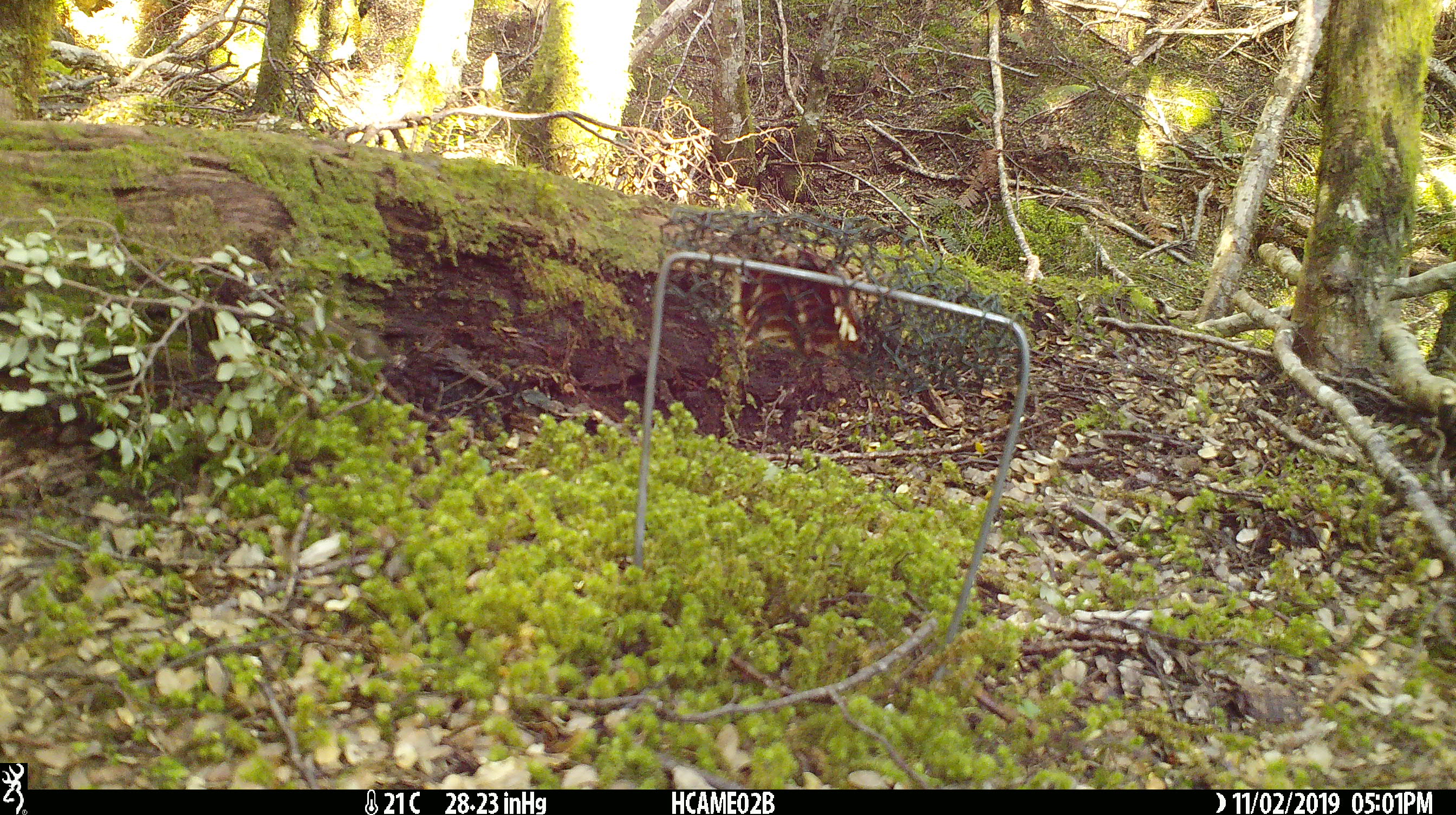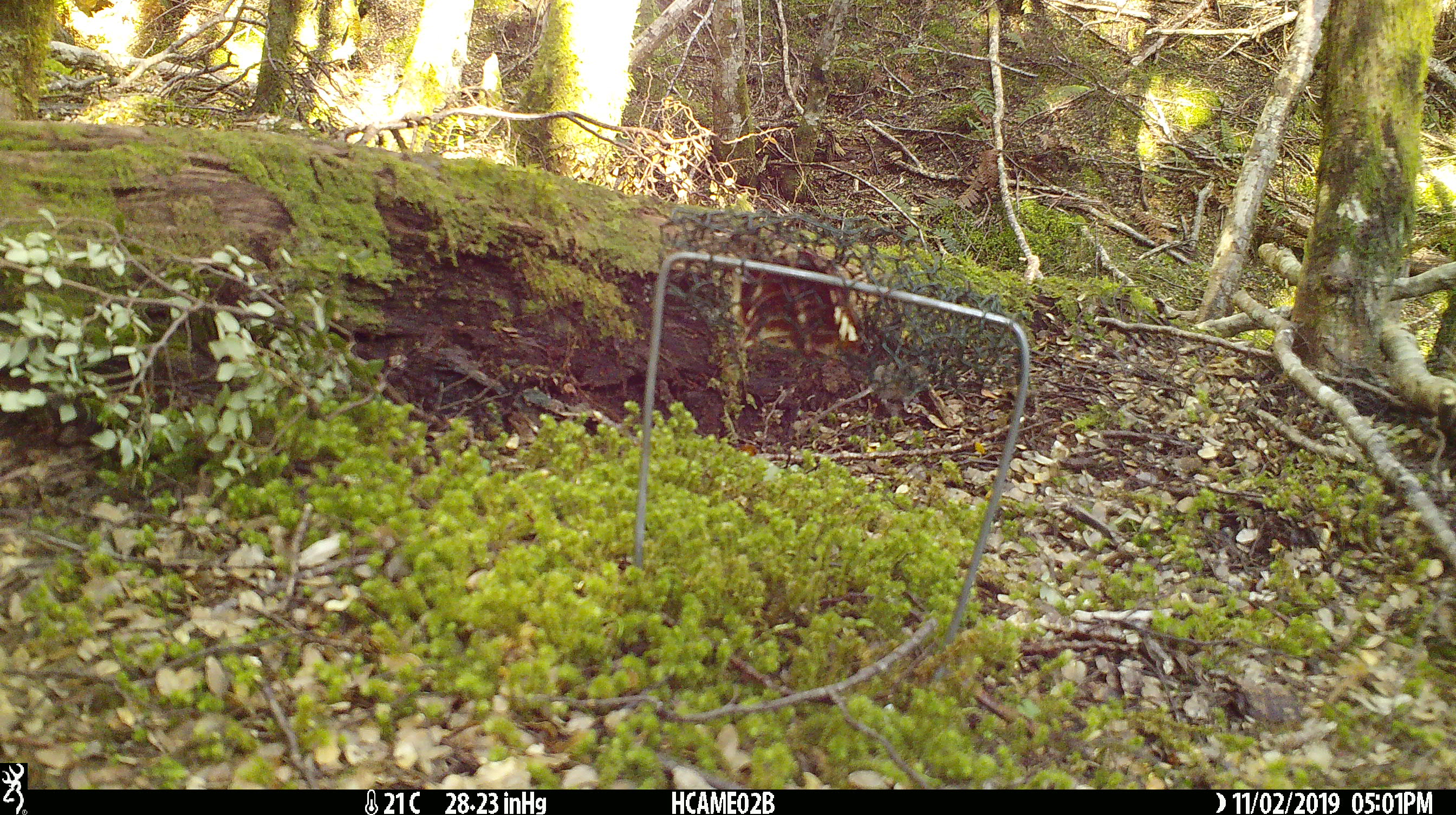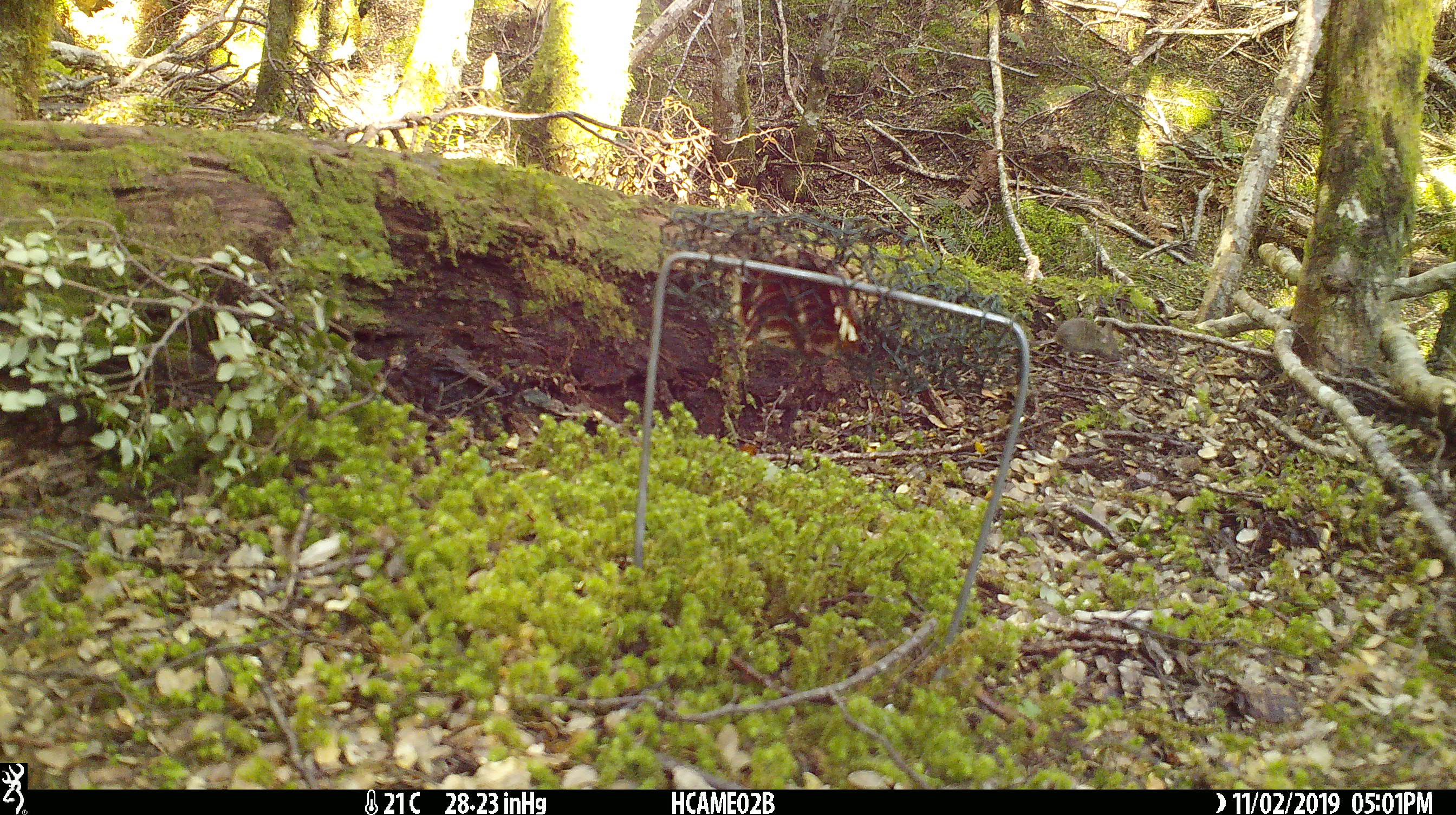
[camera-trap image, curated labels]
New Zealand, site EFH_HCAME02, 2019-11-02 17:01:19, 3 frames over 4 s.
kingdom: Animalia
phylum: Chordata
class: Mammalia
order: Rodentia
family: Muridae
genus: Mus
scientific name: Mus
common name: mouse